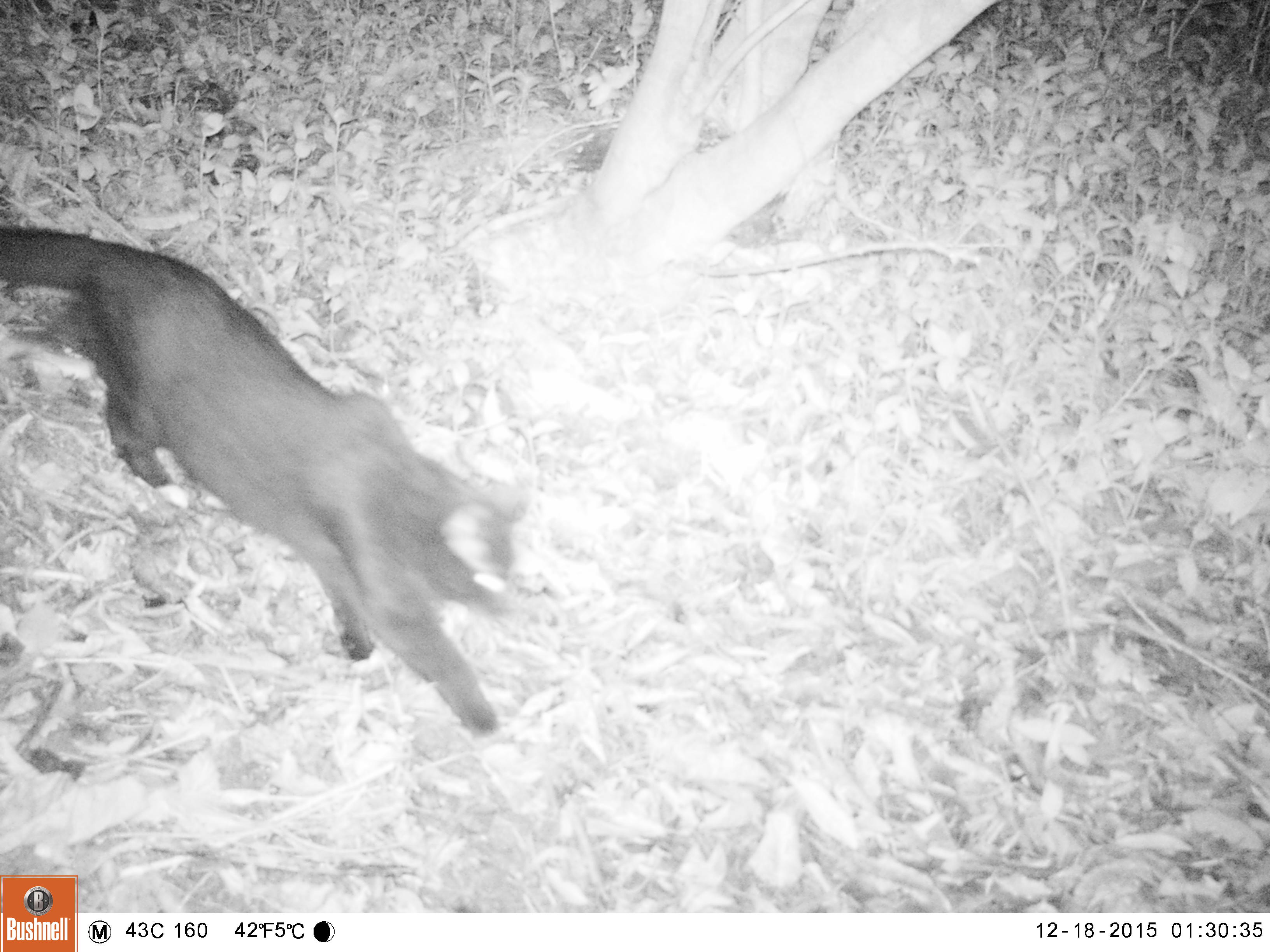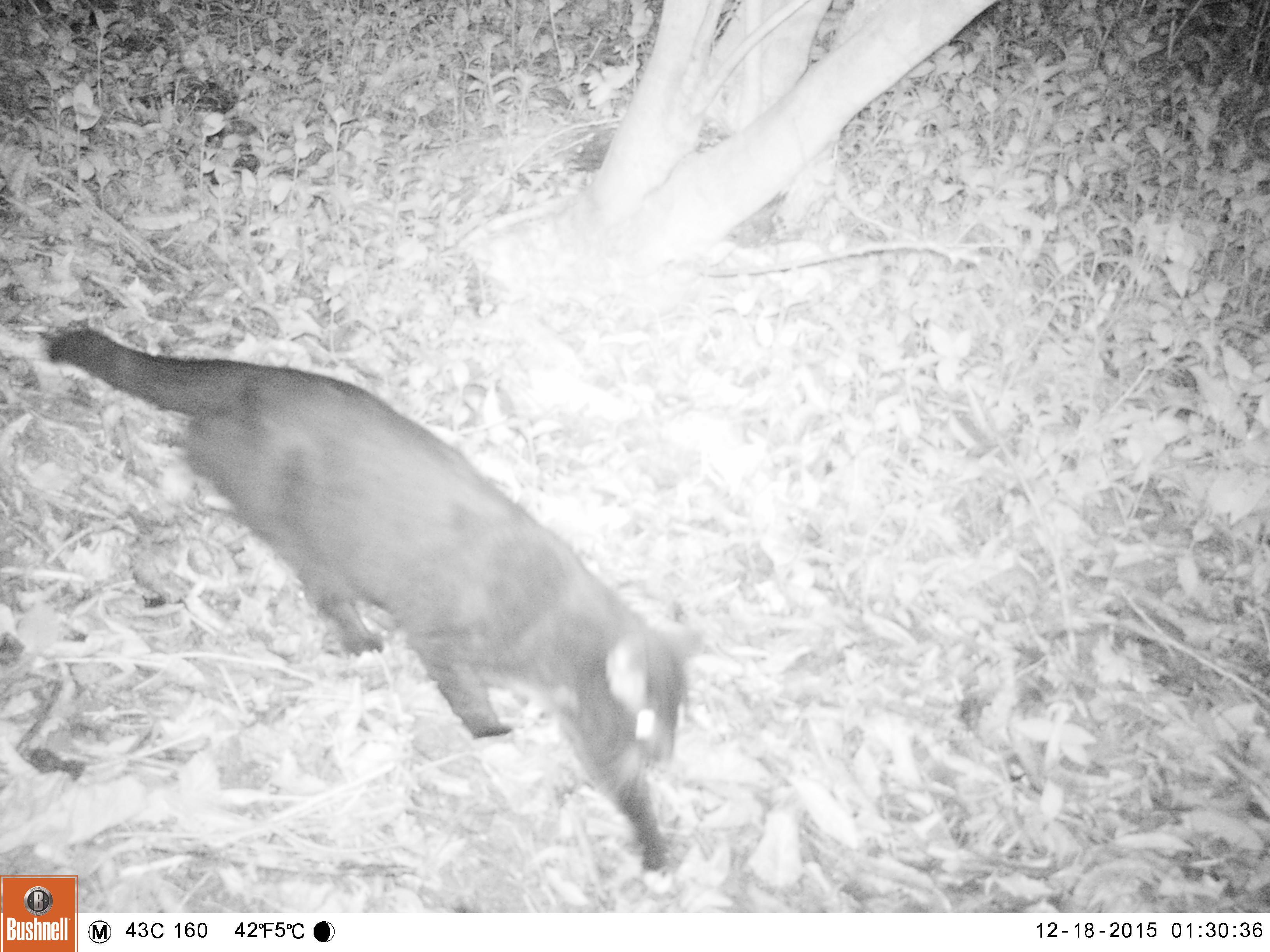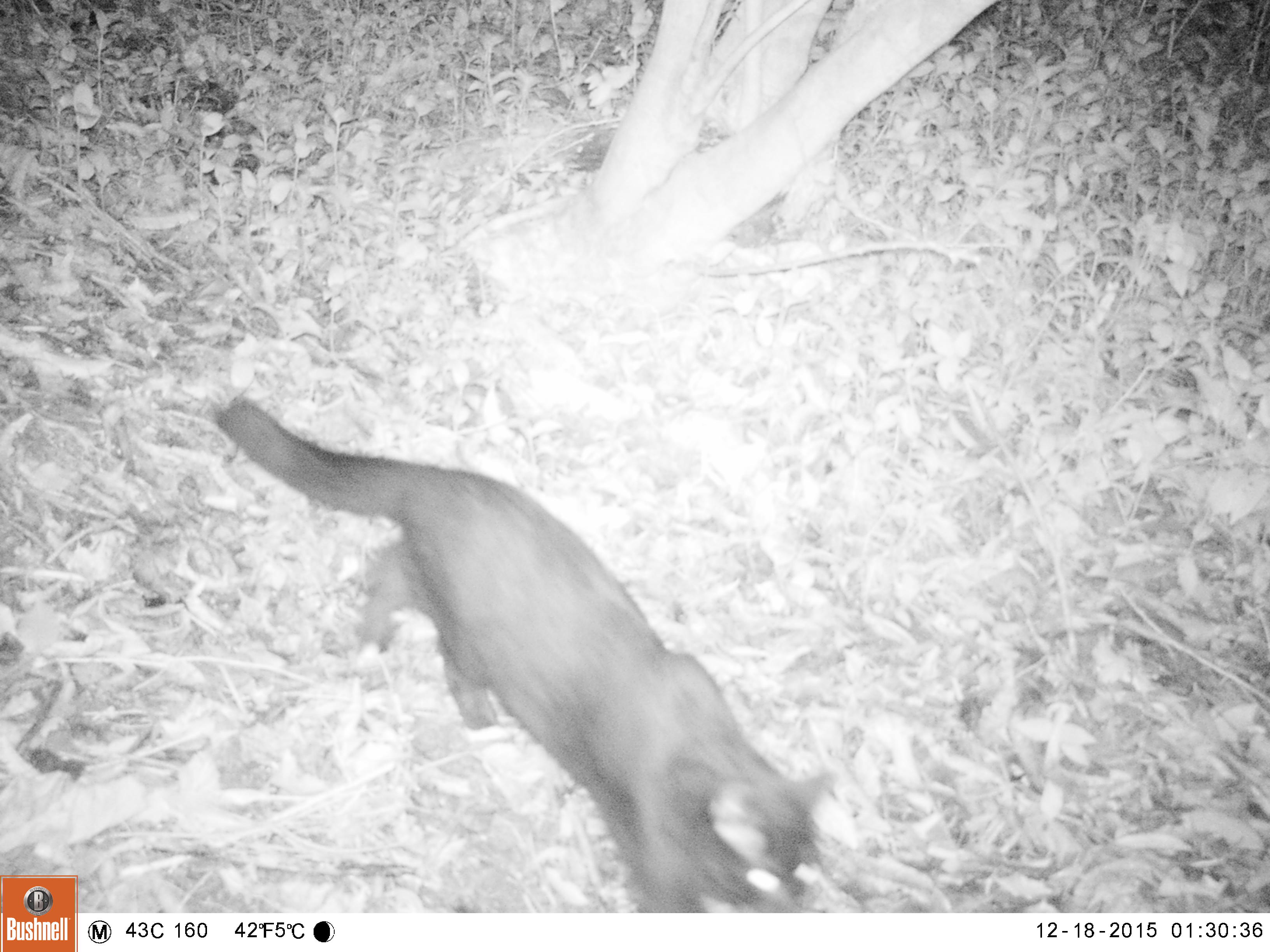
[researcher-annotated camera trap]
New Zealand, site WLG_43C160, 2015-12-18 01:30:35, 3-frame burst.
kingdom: Animalia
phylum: Chordata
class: Mammalia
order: Carnivora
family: Felidae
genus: Felis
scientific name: Felis catus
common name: domestic cat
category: cat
Cat (domestic cat) (Felis catus).